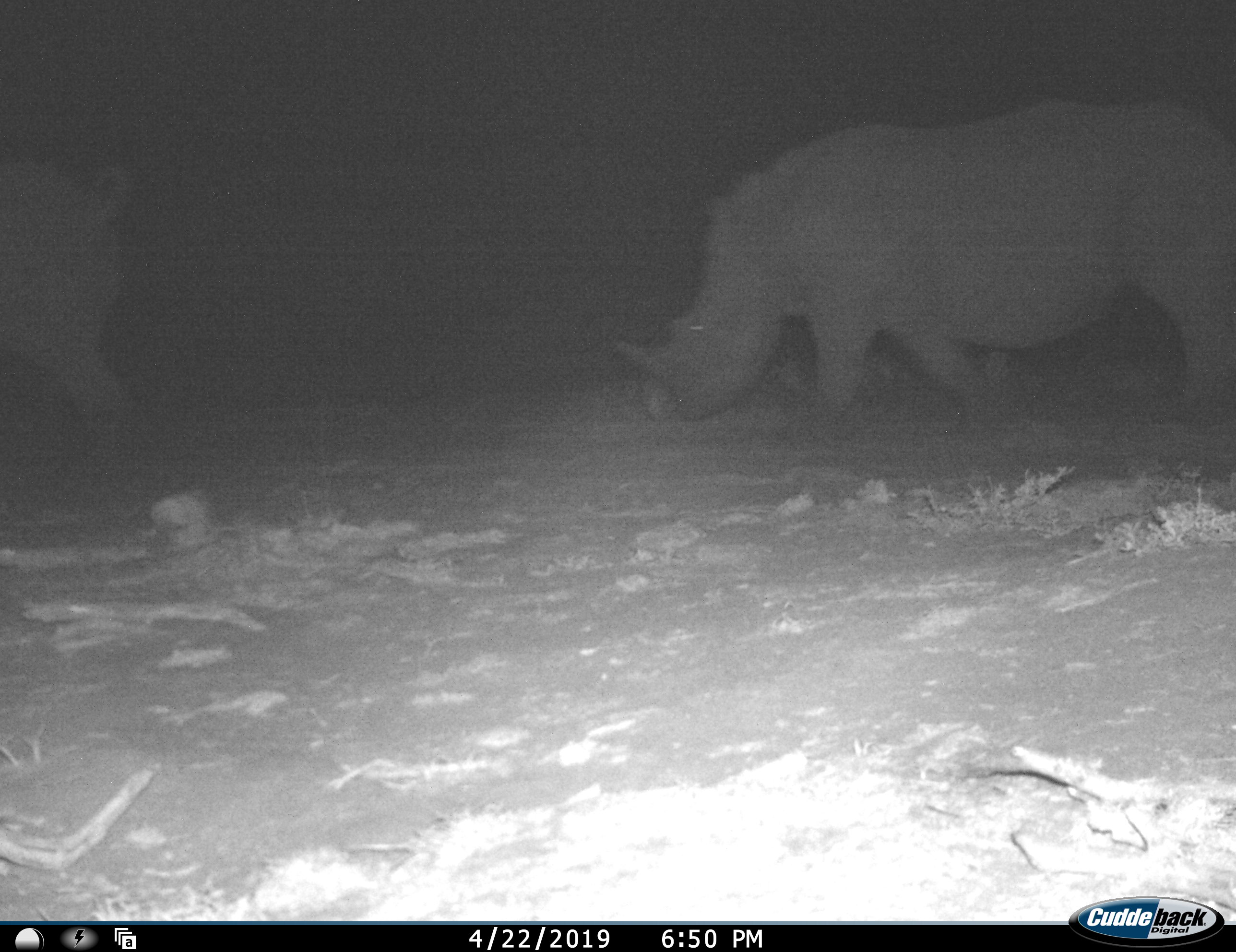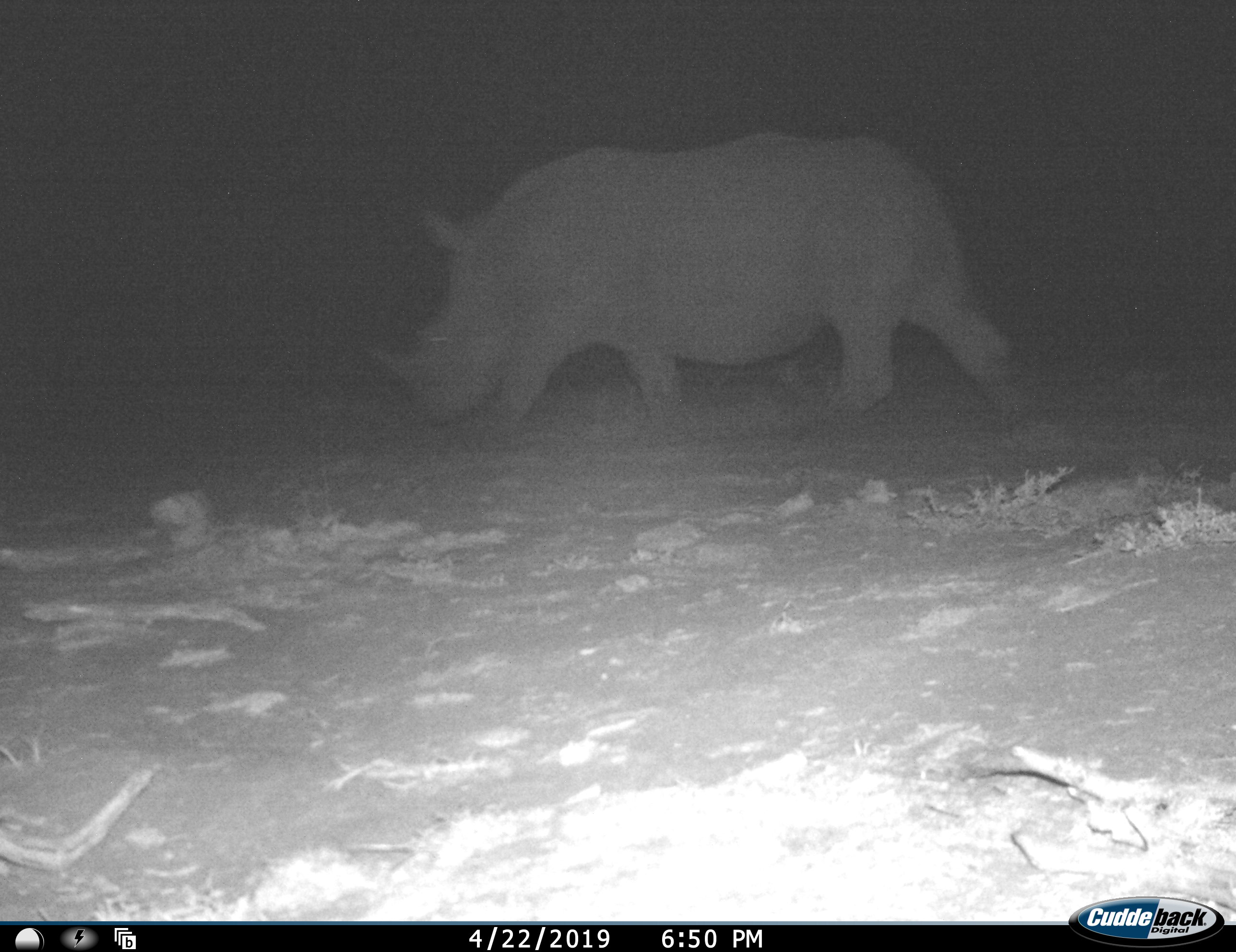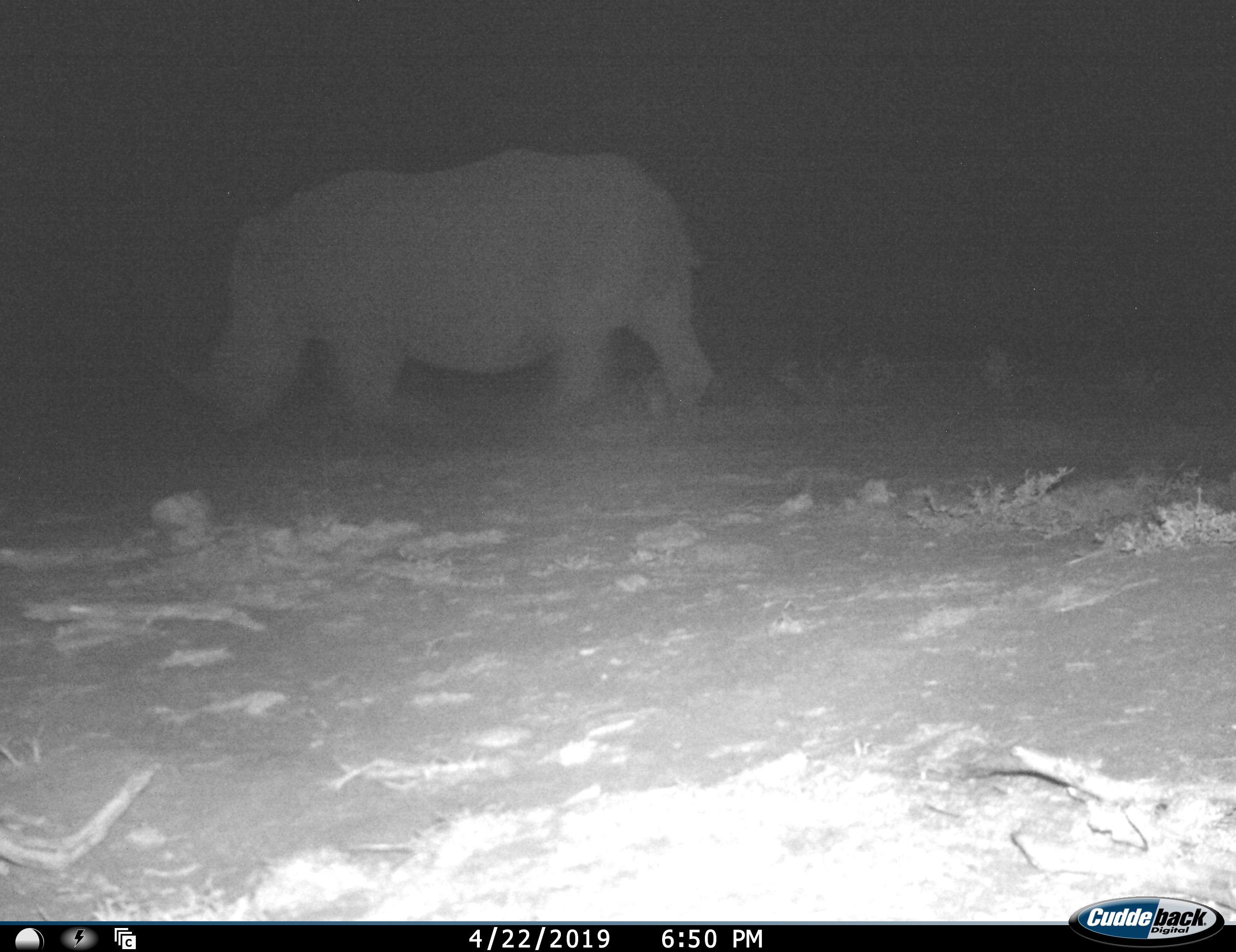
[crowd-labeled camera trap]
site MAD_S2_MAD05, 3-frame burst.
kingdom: Animalia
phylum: Chordata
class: Mammalia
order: Perissodactyla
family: Rhinocerotidae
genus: Ceratotherium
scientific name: Ceratotherium simum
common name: white rhinoceros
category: rhinoceroswhite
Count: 2.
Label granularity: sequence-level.